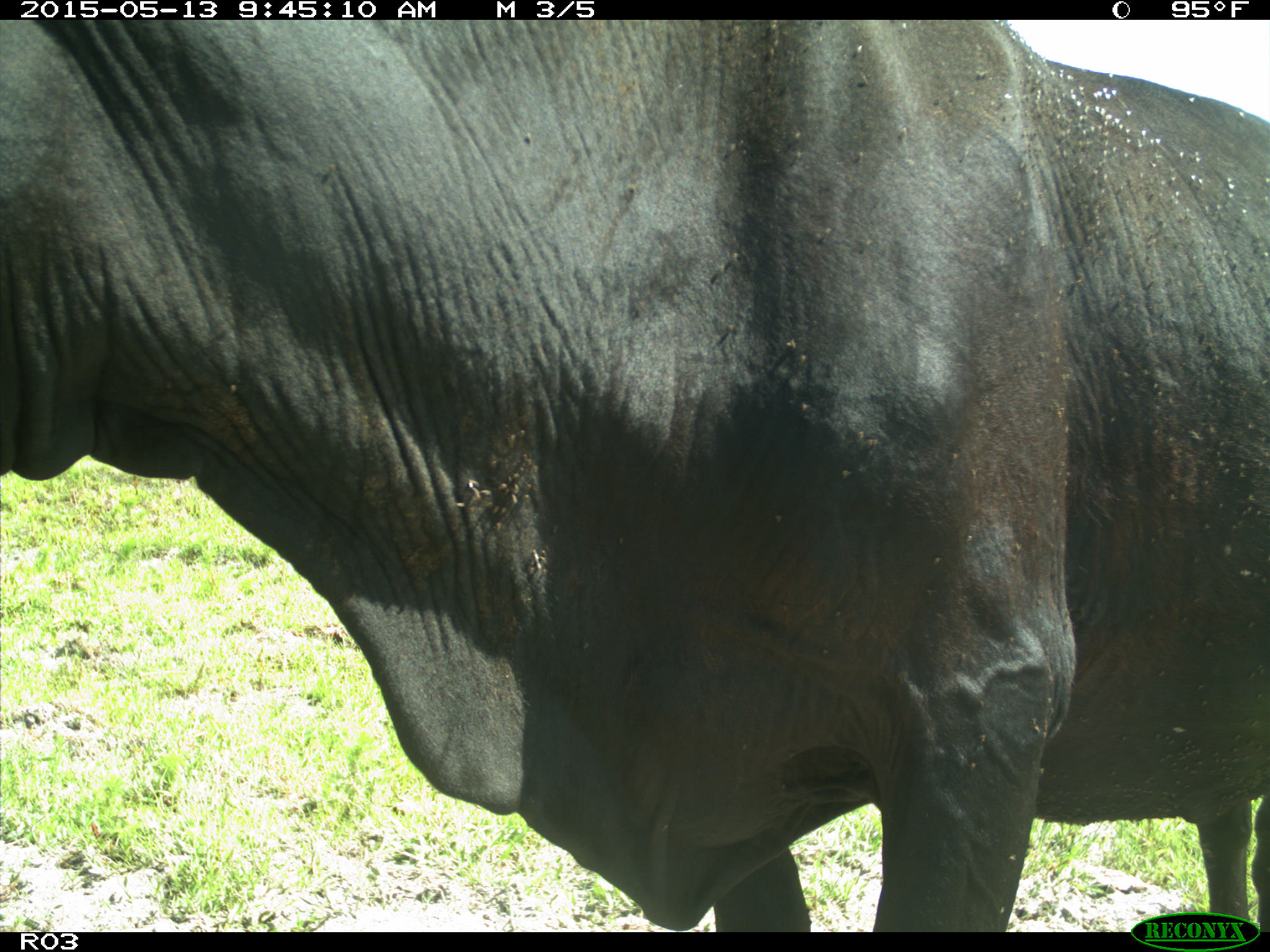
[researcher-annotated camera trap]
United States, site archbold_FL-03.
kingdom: Animalia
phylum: Chordata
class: Mammalia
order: Artiodactyla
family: Bovidae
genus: Bos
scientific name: Bos taurus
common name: domestic cow